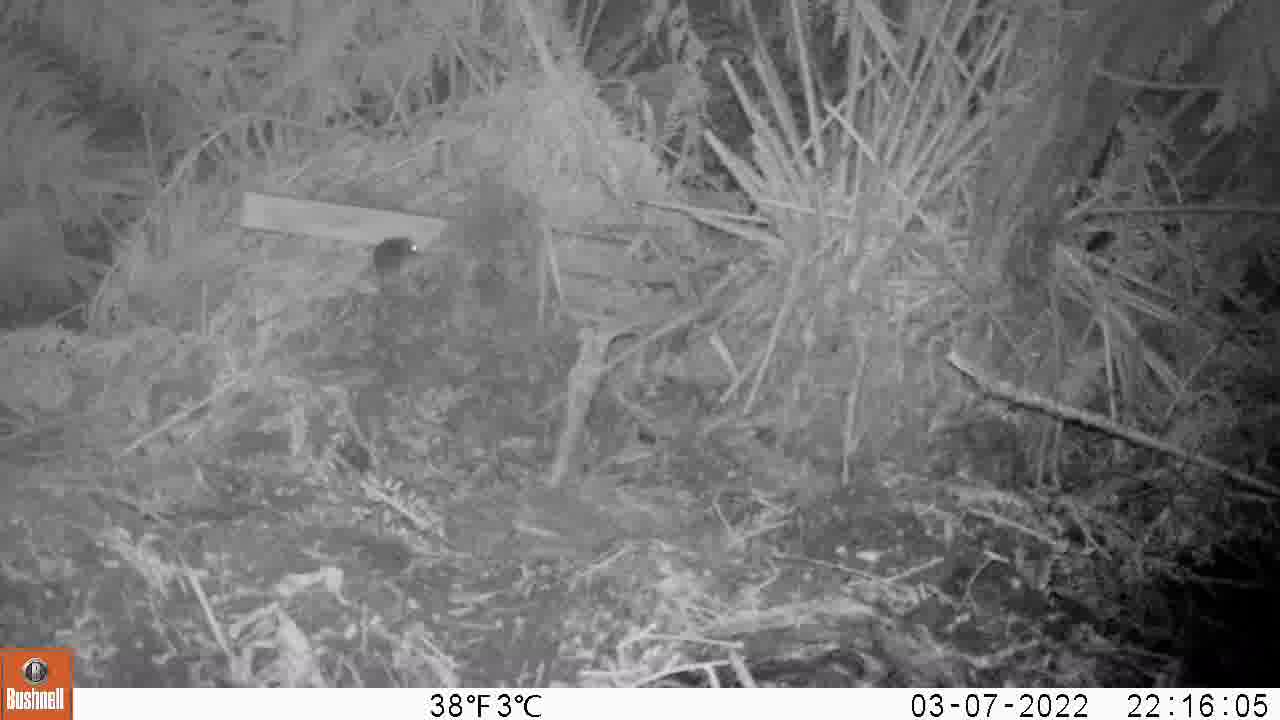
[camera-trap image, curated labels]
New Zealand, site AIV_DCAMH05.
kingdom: Animalia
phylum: Chordata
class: Mammalia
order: Rodentia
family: Muridae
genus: Mus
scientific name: Mus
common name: mouse